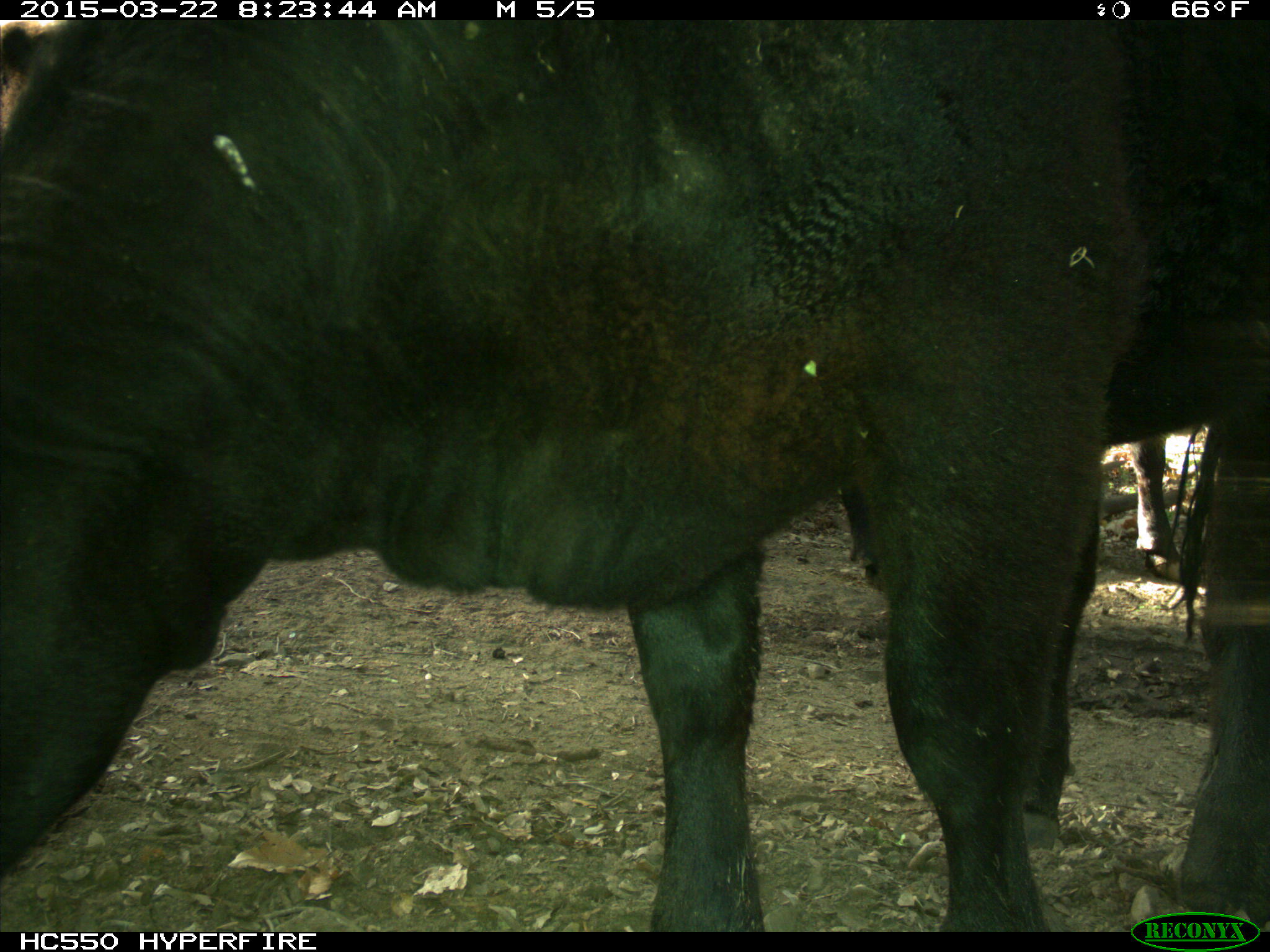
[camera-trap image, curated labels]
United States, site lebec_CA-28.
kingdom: Animalia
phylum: Chordata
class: Mammalia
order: Artiodactyla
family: Bovidae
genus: Bos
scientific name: Bos taurus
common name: domestic cow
Bos taurus (domestic cow).